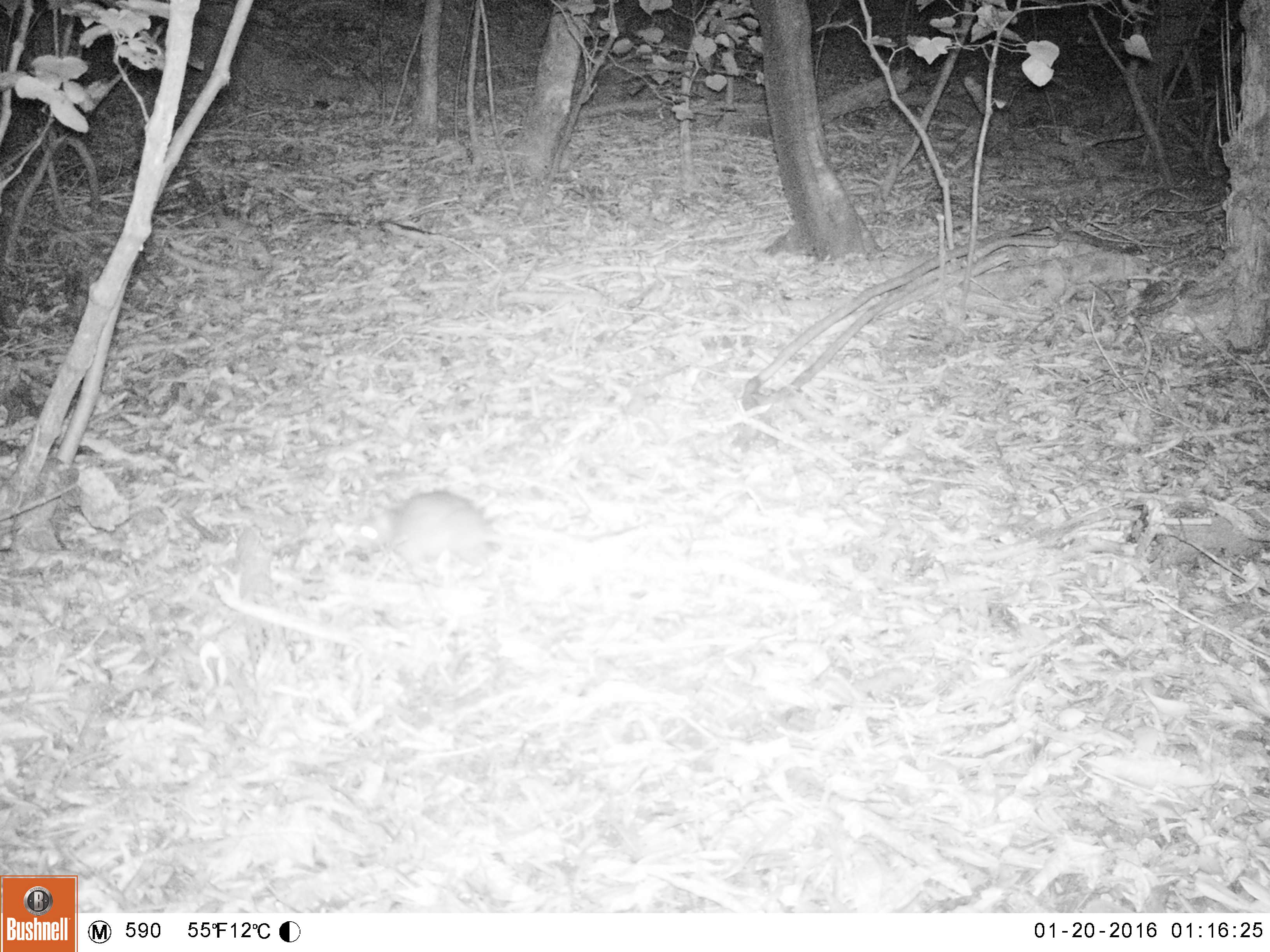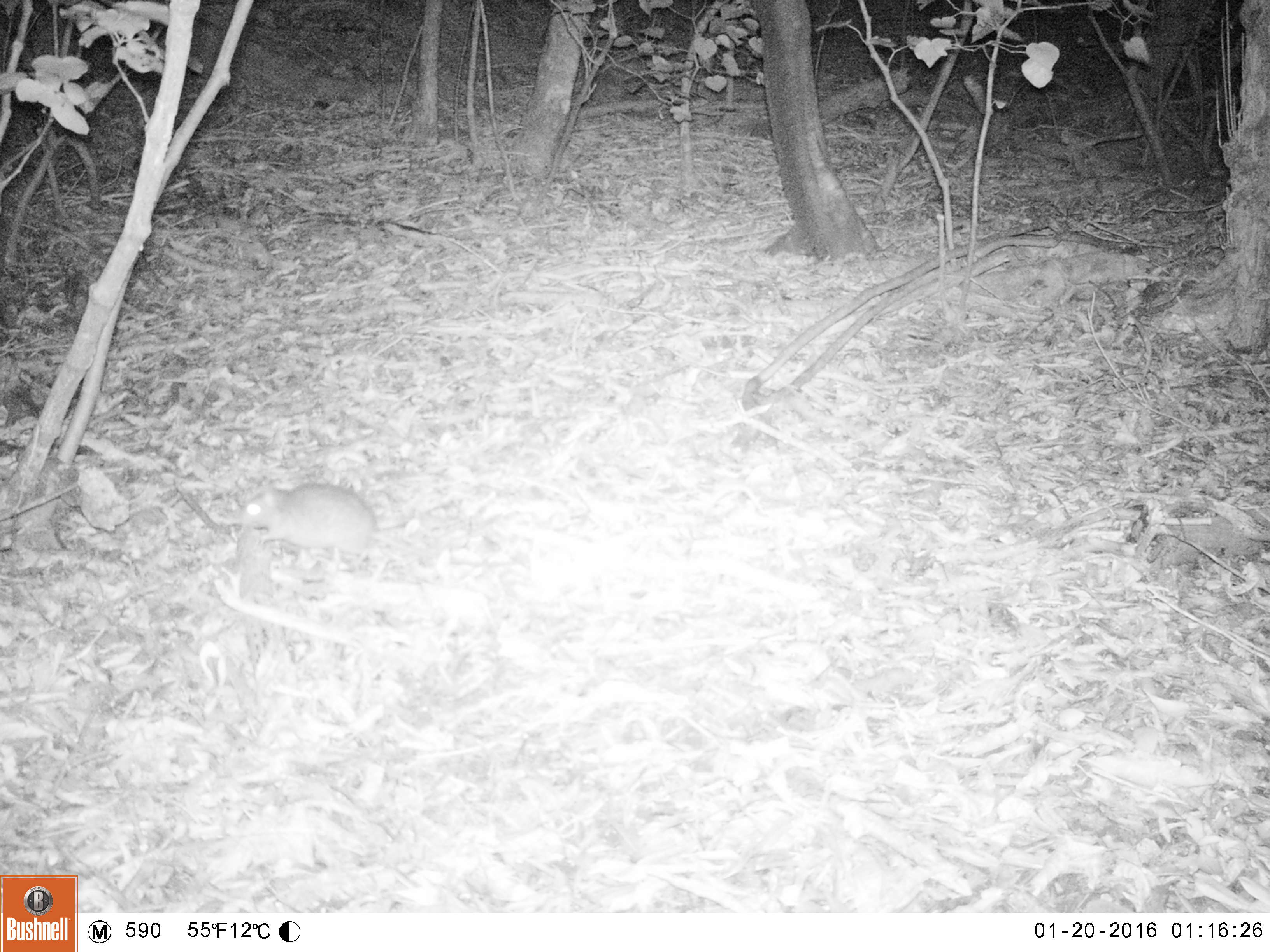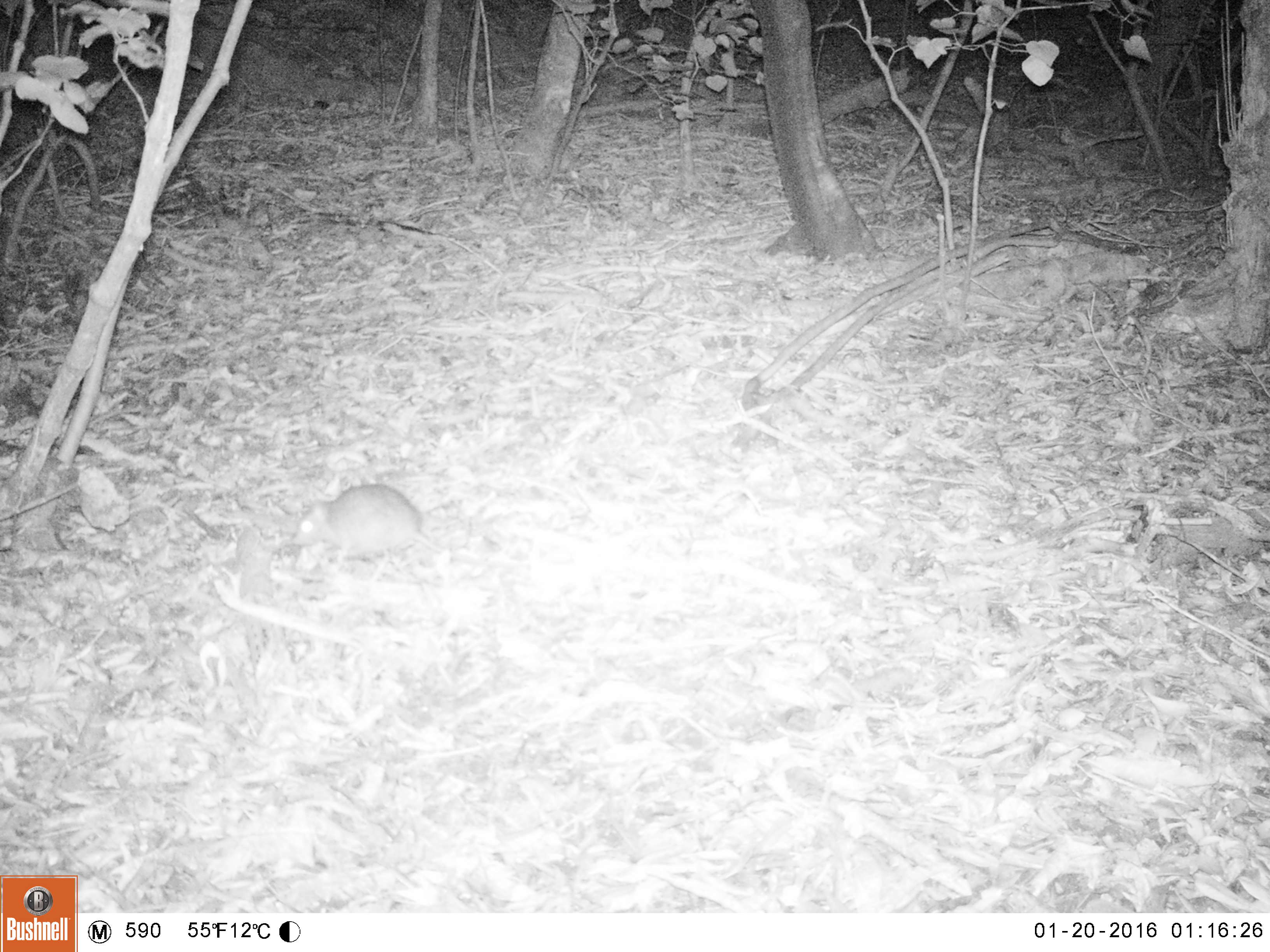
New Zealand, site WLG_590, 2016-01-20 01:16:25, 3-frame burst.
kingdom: Animalia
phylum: Chordata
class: Mammalia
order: Rodentia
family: Muridae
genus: Rattus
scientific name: Rattus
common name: rat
Rat (Rattus).